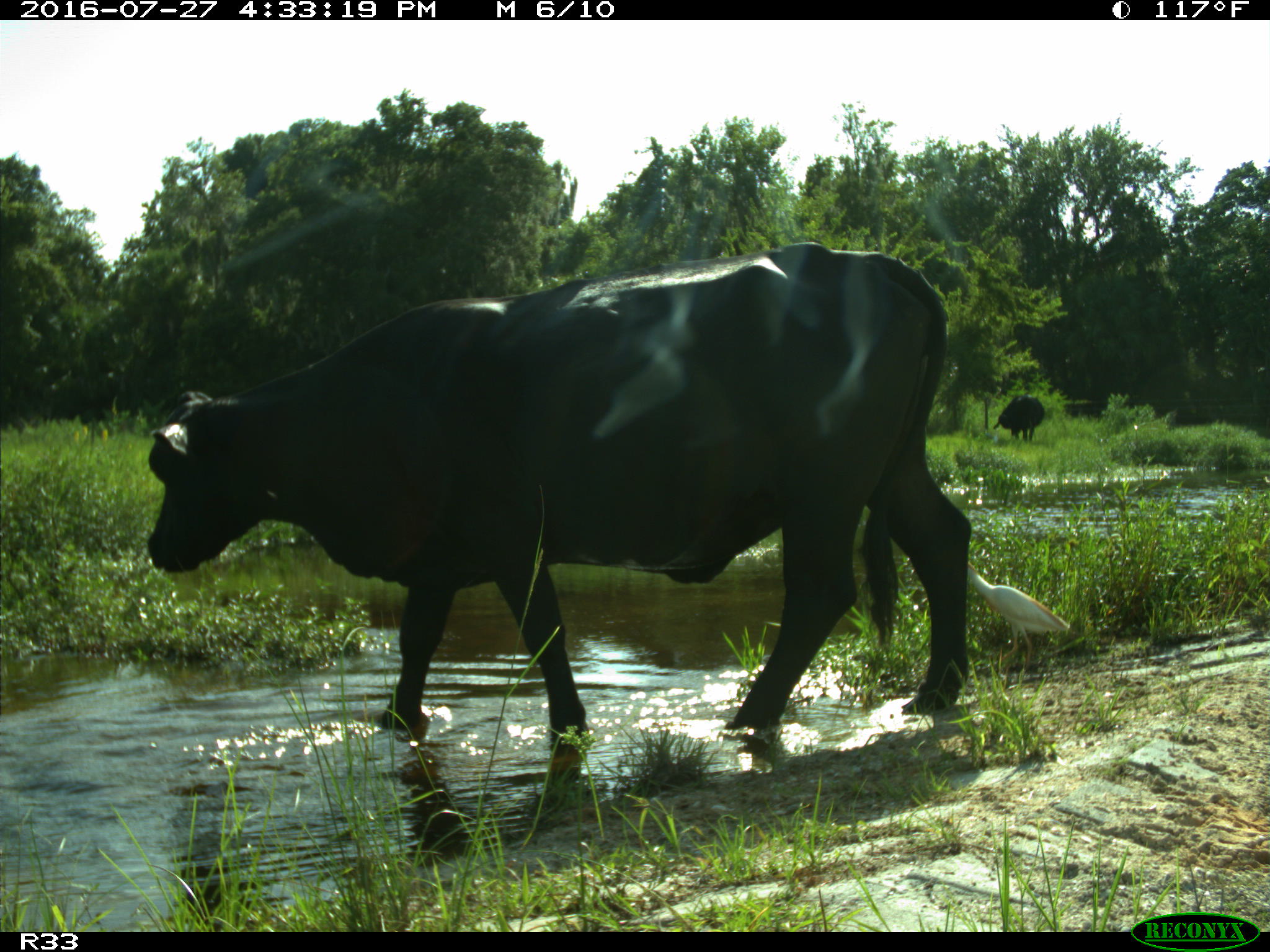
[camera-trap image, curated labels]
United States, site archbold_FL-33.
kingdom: Animalia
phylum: Chordata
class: Mammalia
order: Artiodactyla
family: Bovidae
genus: Bos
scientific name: Bos taurus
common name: domestic cow